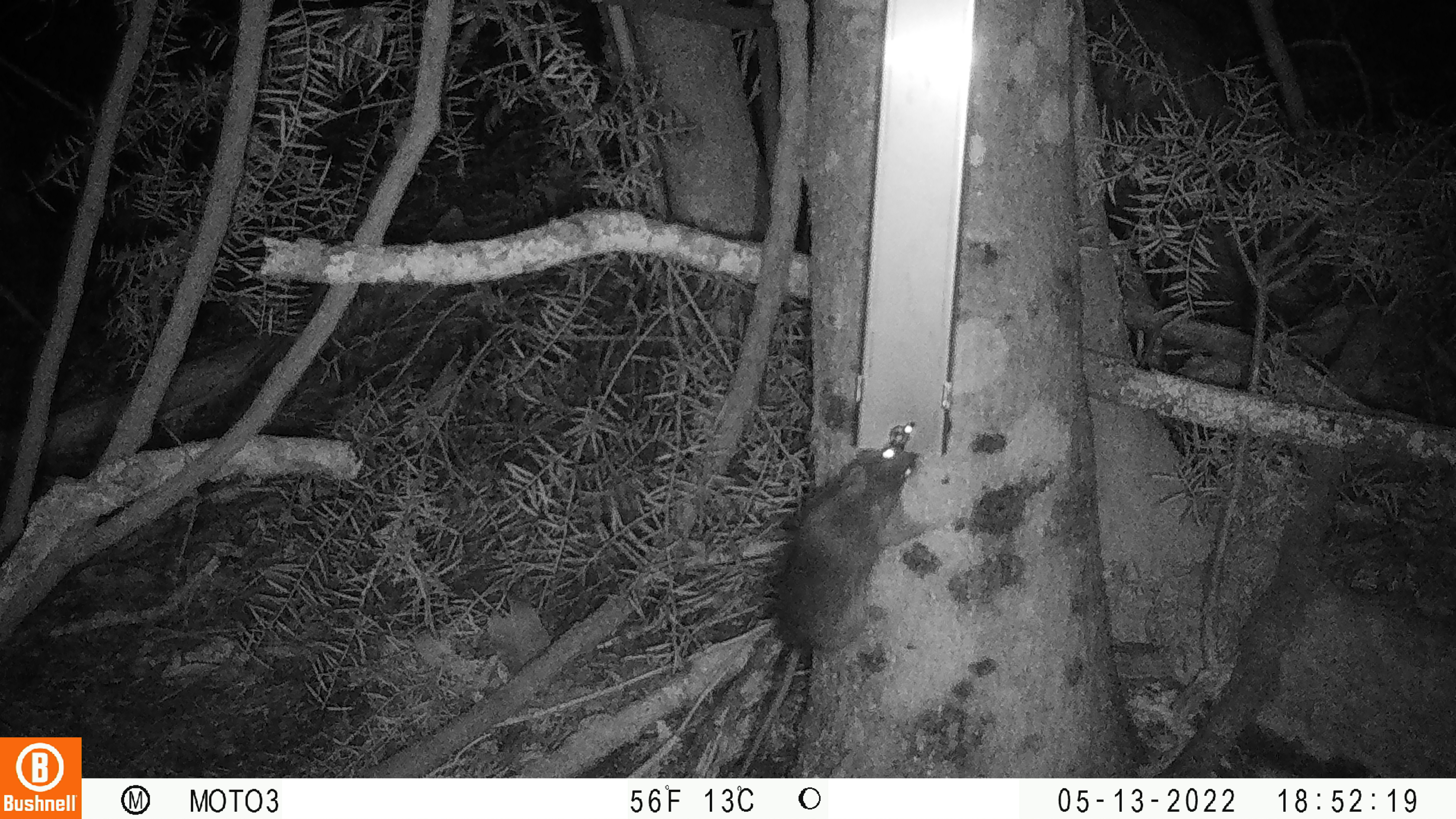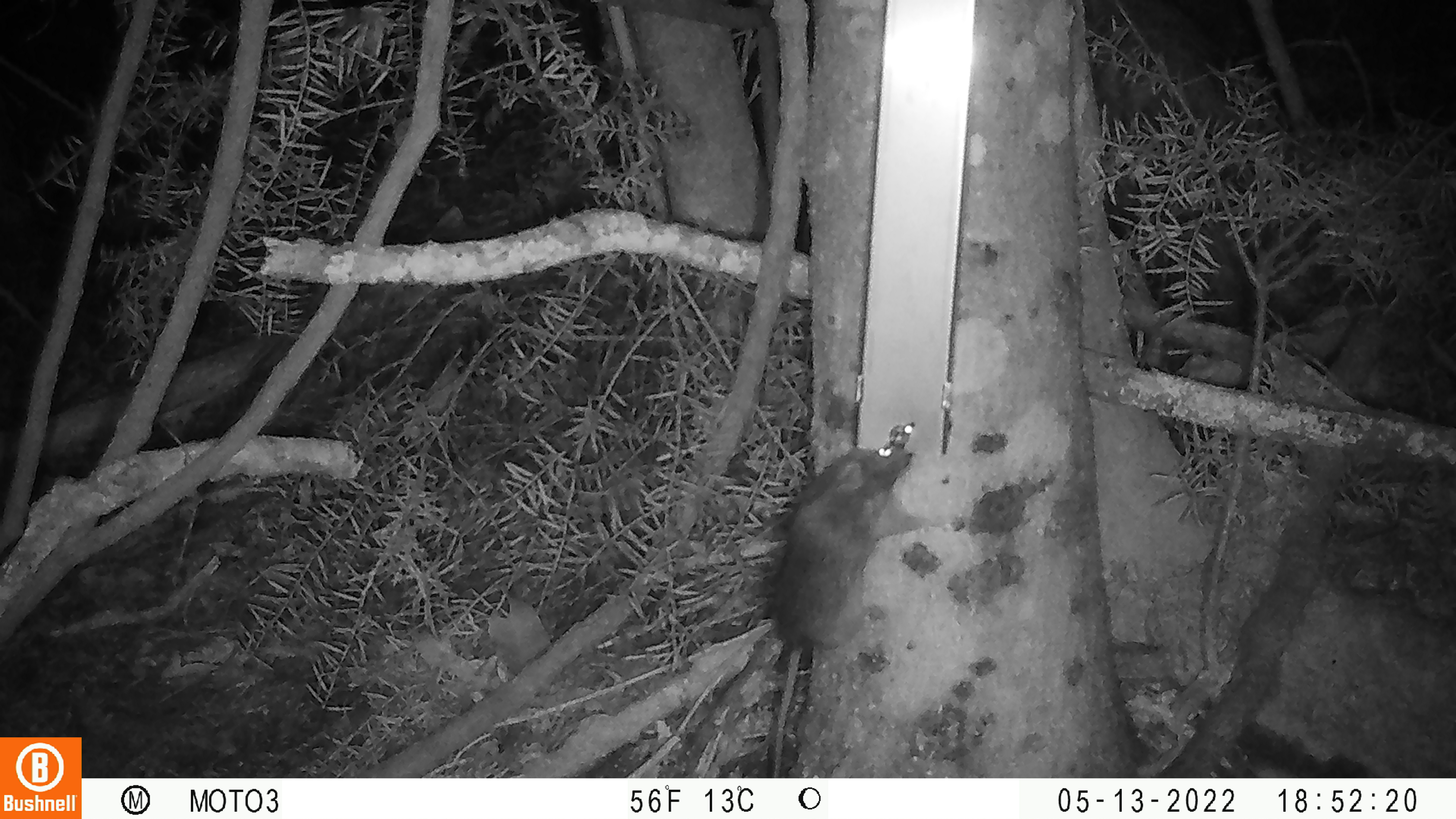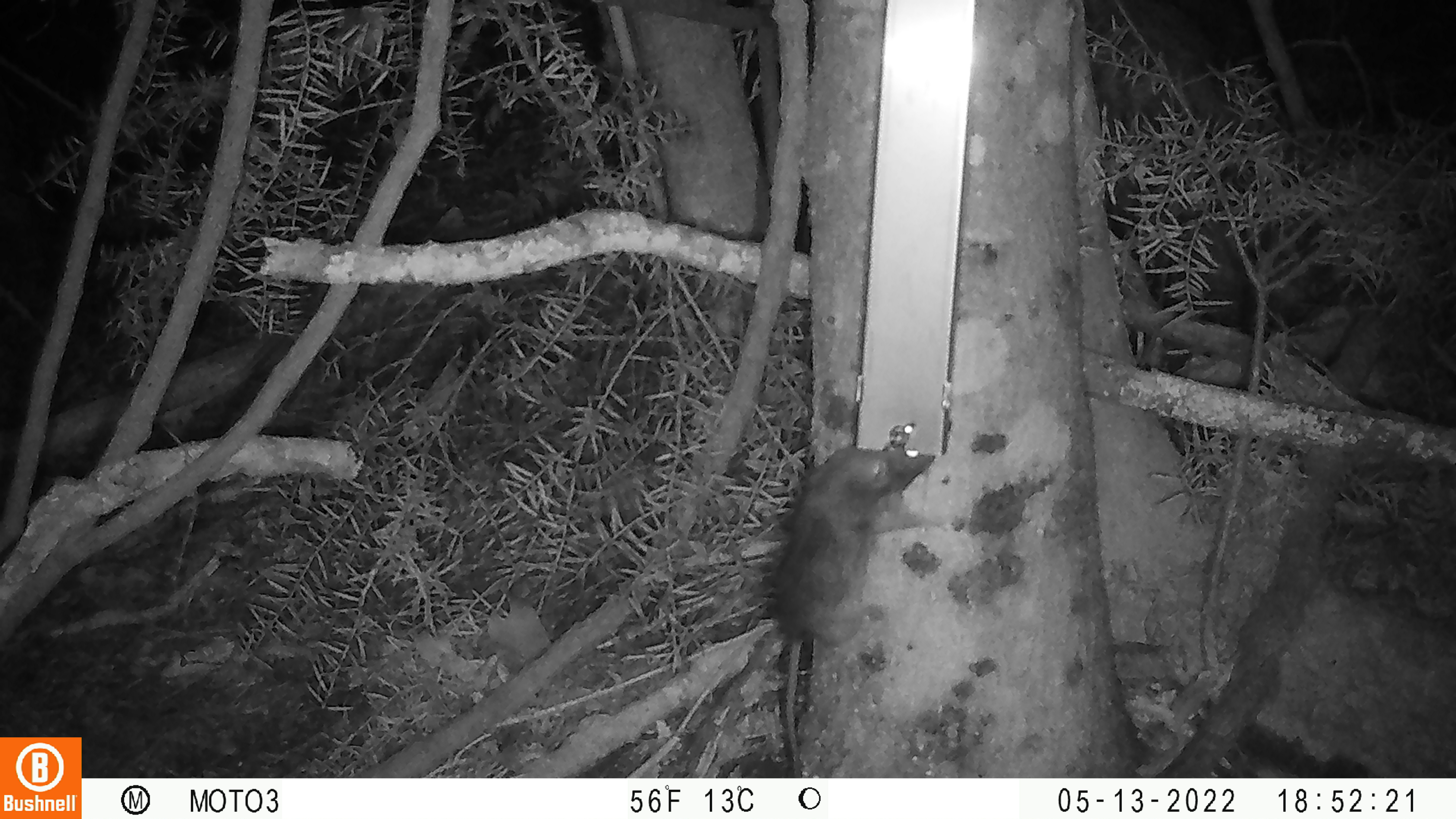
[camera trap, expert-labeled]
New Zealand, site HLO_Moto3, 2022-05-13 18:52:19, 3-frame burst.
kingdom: Animalia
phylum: Chordata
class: Mammalia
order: Rodentia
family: Muridae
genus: Rattus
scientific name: Rattus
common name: rat